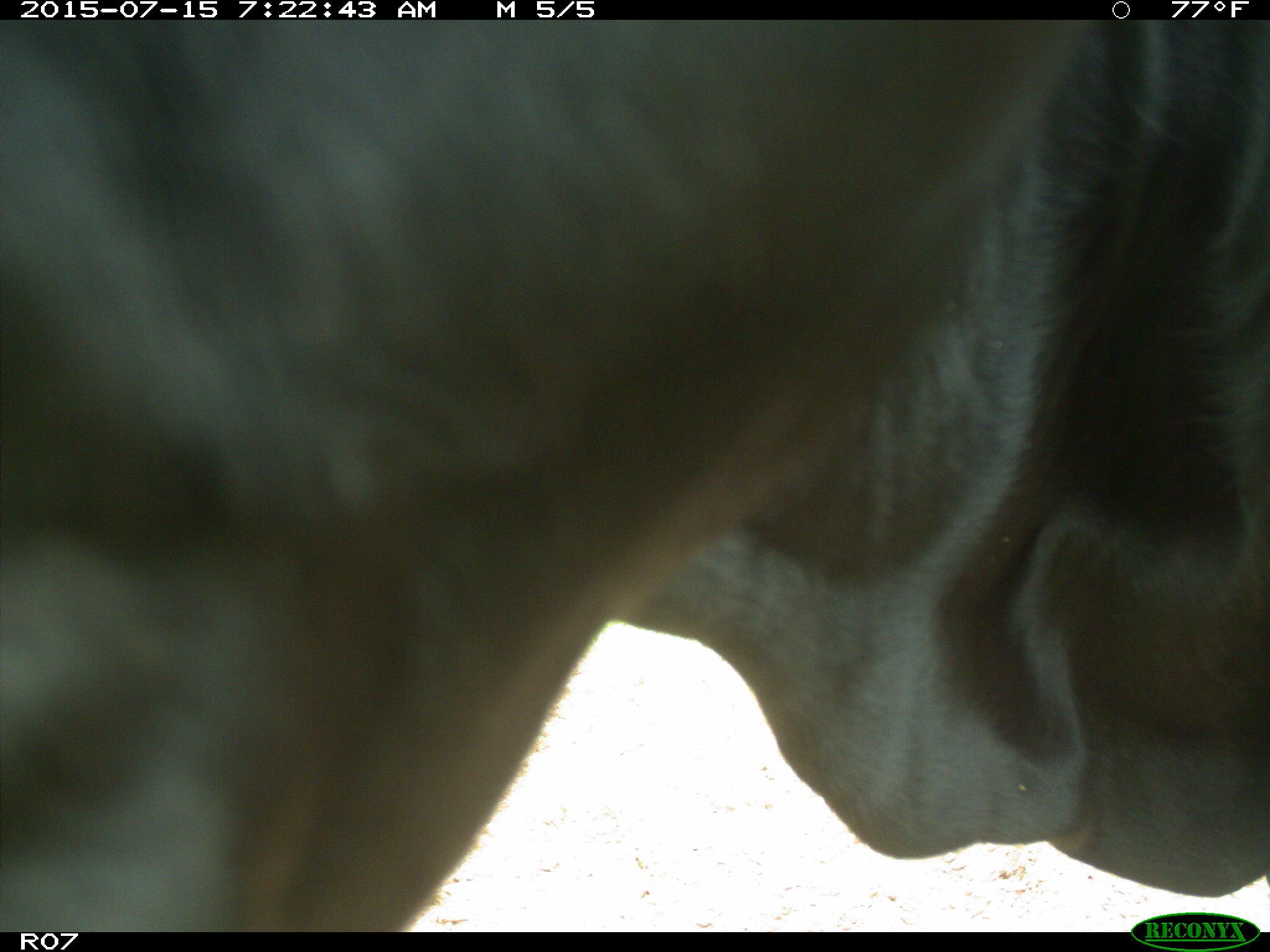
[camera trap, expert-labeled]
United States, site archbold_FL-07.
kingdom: Animalia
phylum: Chordata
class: Mammalia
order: Artiodactyla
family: Bovidae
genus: Bos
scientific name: Bos taurus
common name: domestic cow